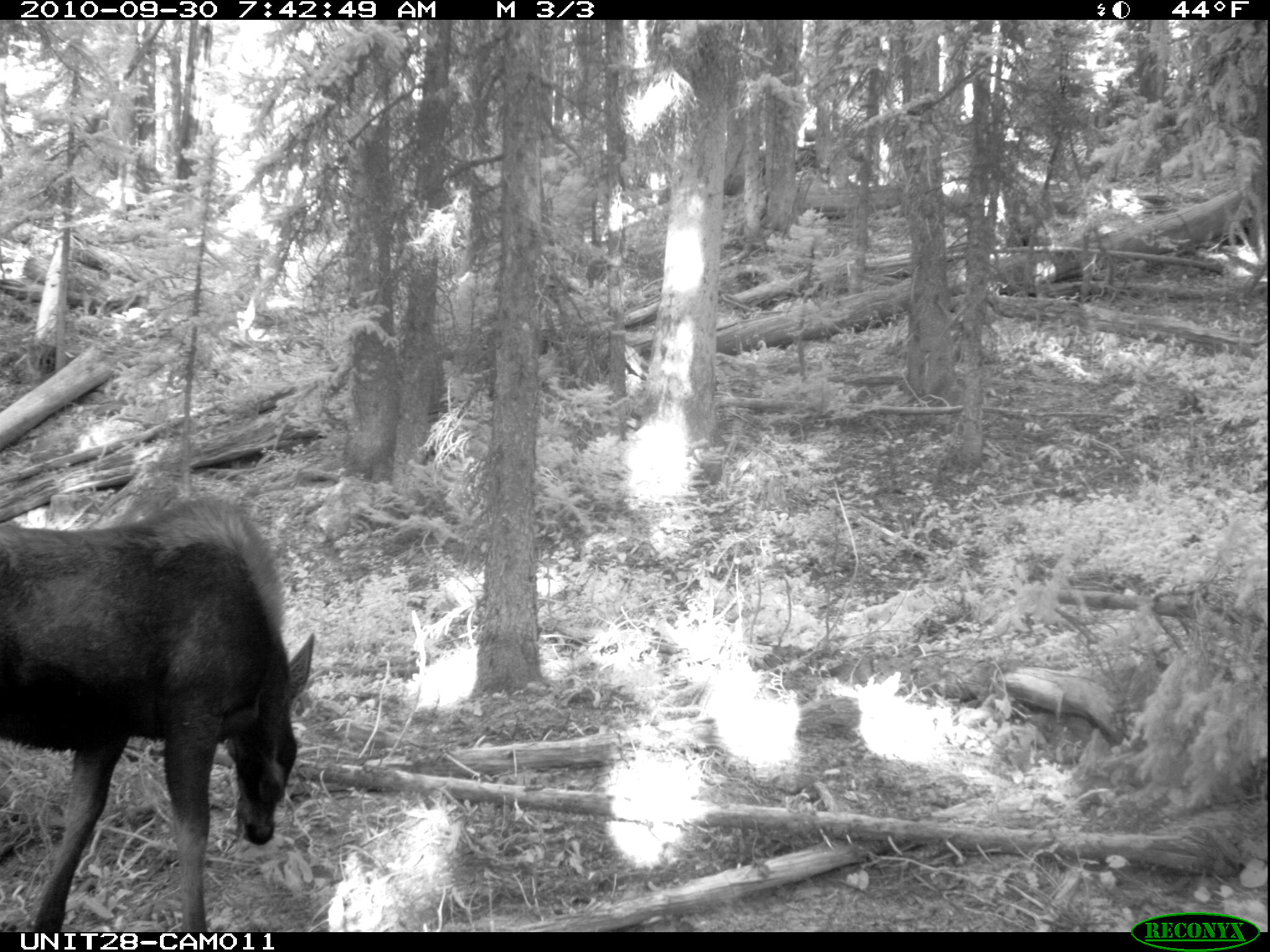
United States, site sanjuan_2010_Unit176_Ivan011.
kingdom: Animalia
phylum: Chordata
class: Mammalia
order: Artiodactyla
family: Cervidae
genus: Alces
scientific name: Alces alces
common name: moose